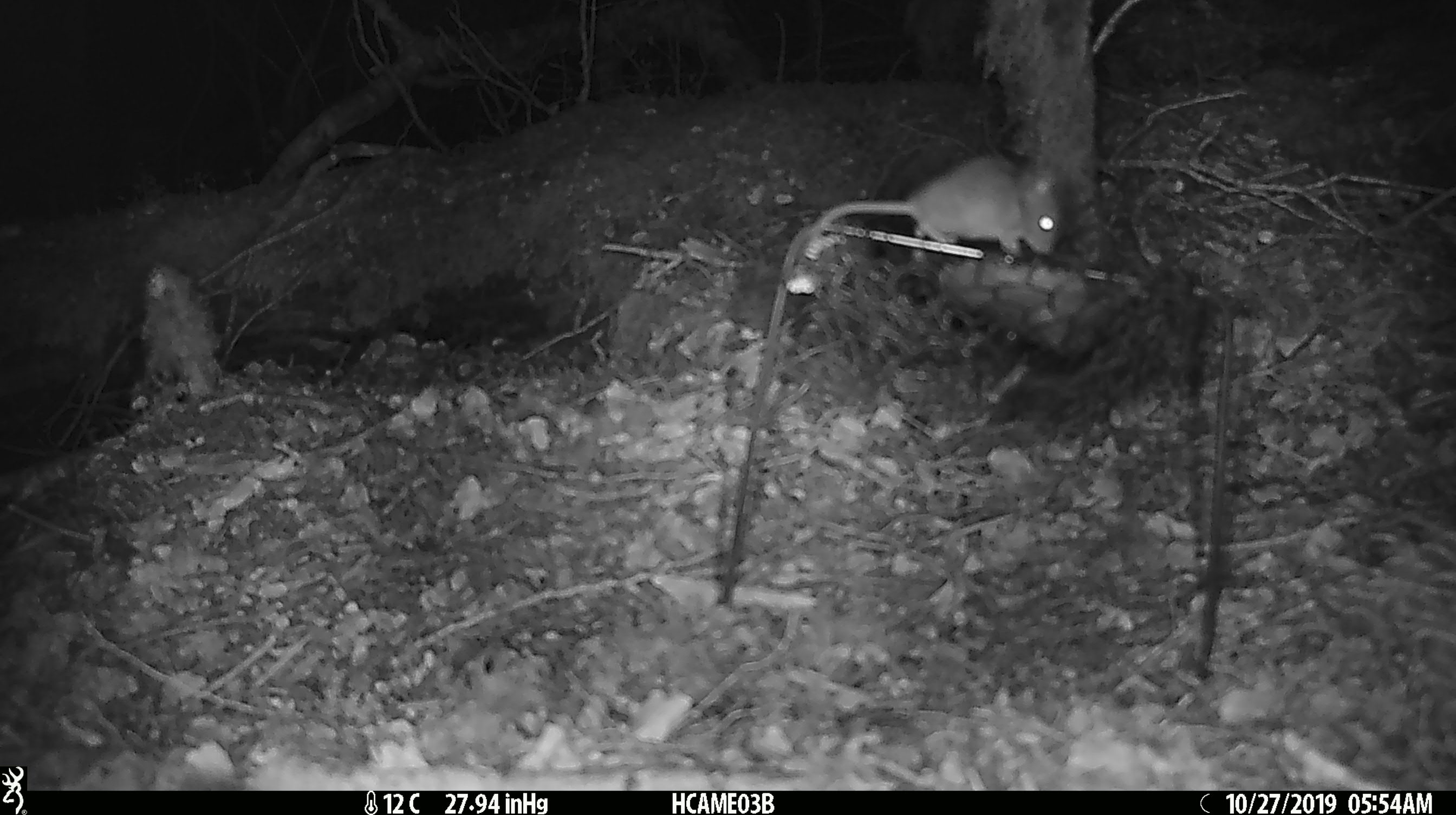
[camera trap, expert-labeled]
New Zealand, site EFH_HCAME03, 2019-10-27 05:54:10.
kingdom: Animalia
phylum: Chordata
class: Mammalia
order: Rodentia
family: Muridae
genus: Mus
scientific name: Mus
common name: mouse